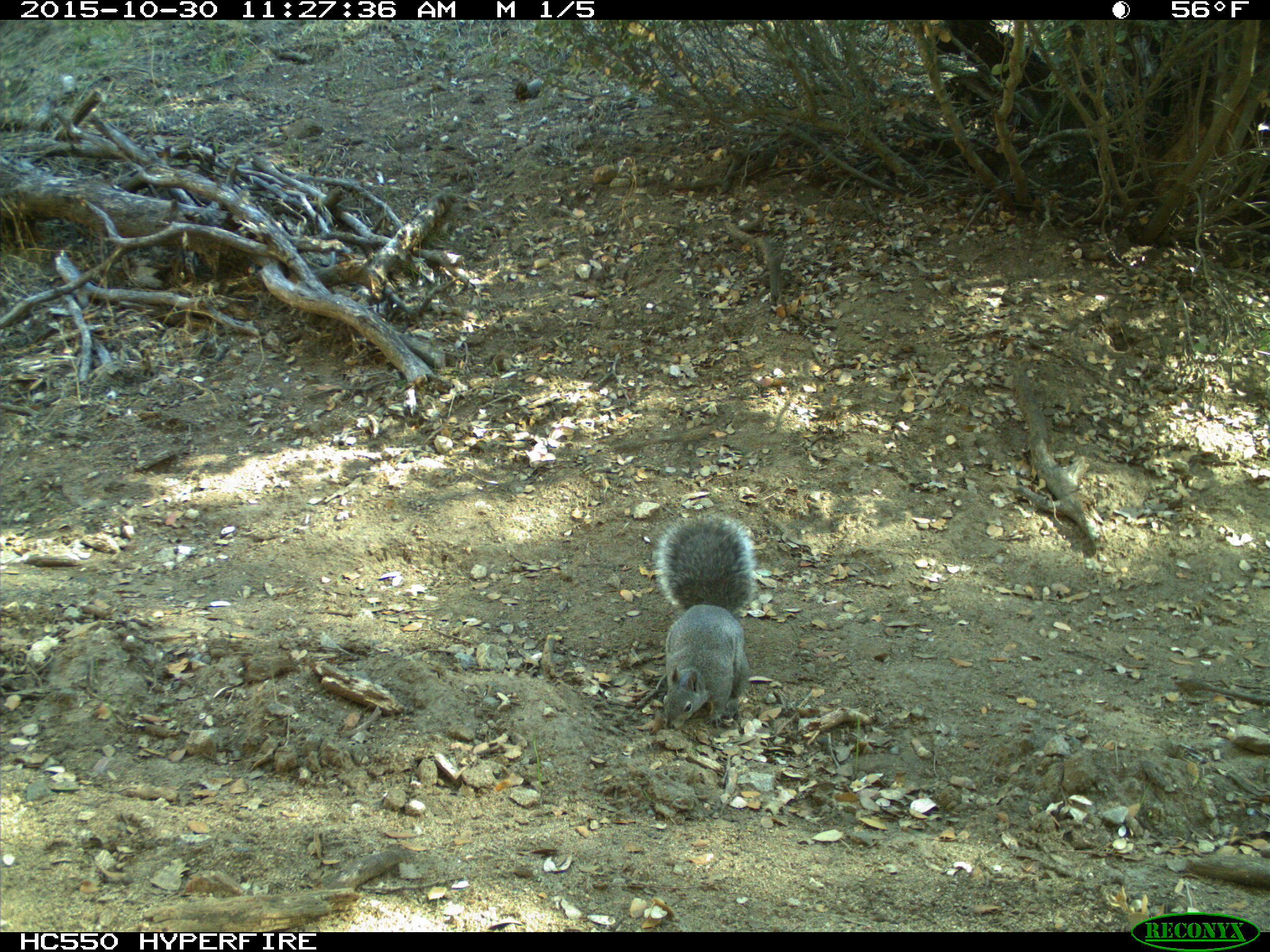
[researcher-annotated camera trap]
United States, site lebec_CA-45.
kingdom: Animalia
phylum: Chordata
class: Mammalia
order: Rodentia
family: Sciuridae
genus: Sciurus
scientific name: Sciurus carolinensis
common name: eastern gray squirrel